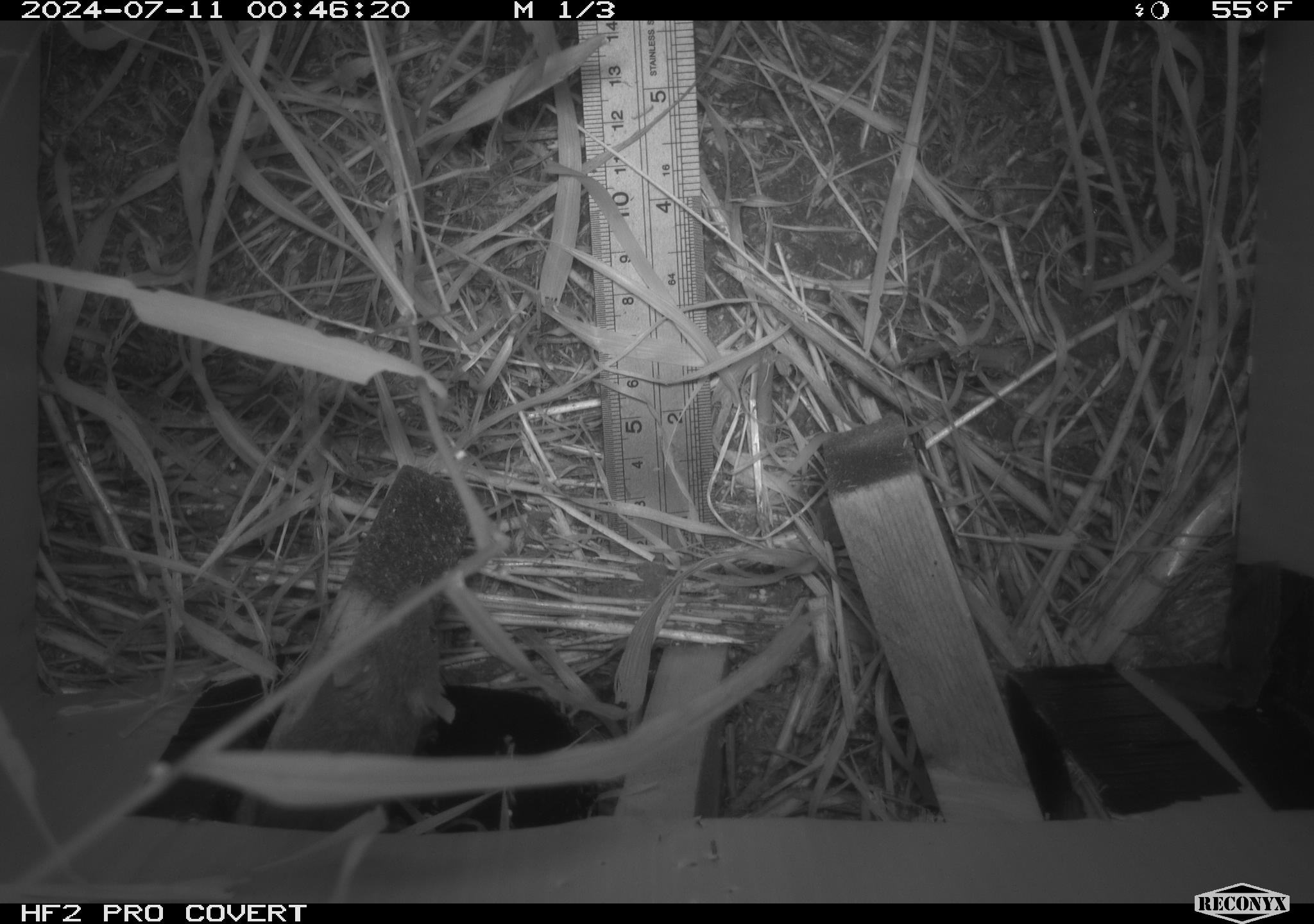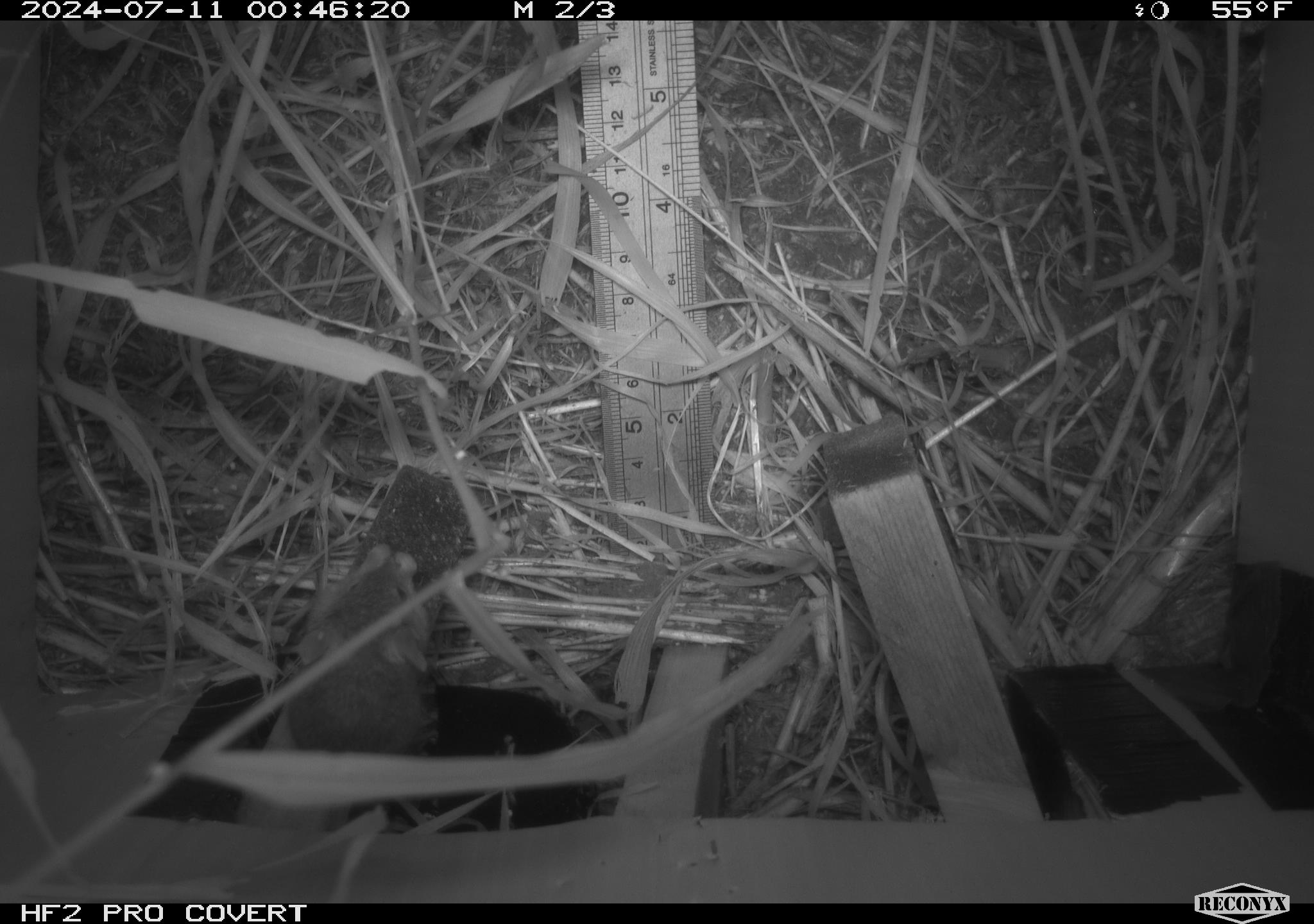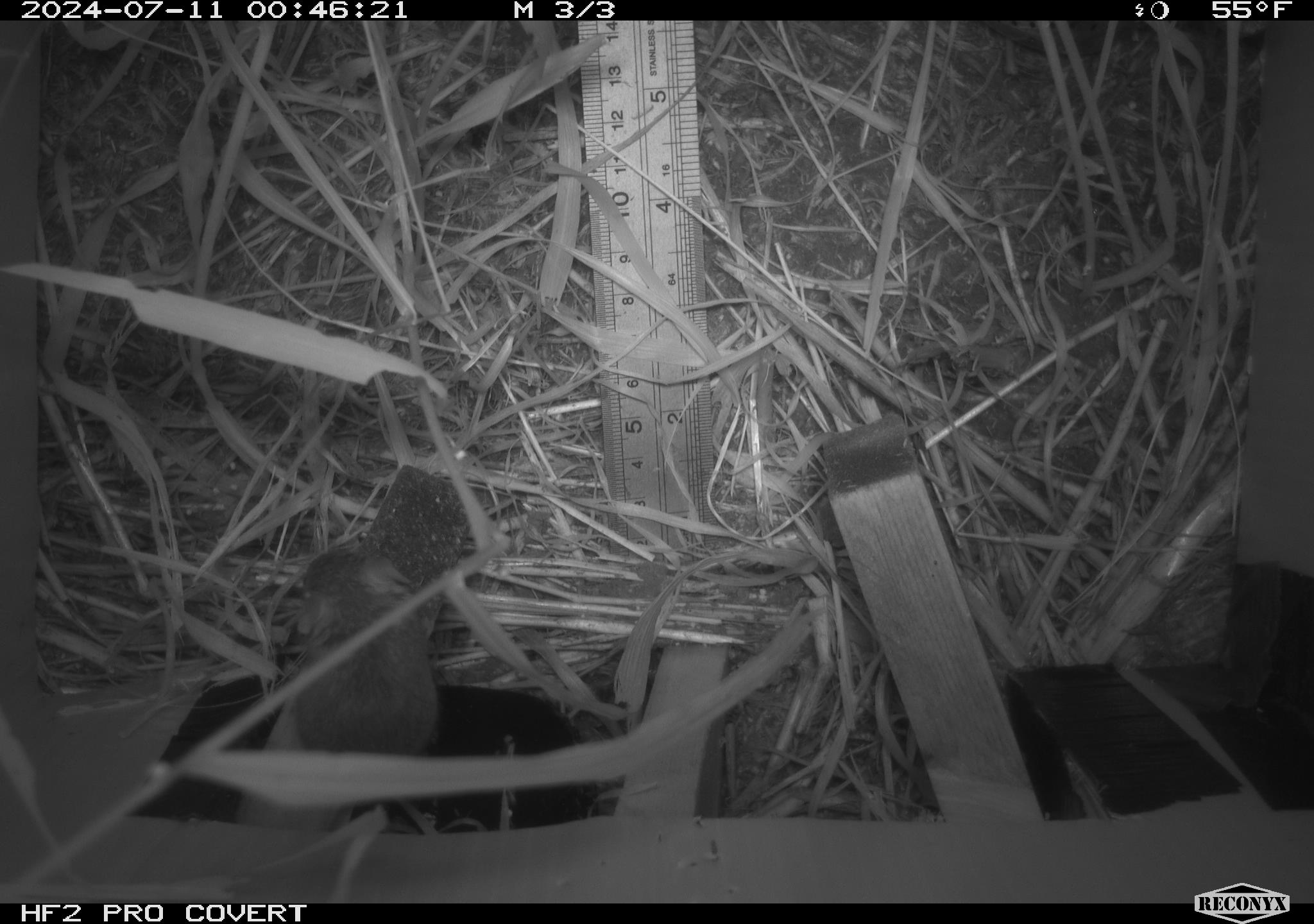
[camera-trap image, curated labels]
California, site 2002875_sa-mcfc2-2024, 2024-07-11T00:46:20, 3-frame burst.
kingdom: Animalia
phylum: Chordata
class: Mammalia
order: Rodentia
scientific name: Rodentia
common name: rodent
Rodent (Rodentia).